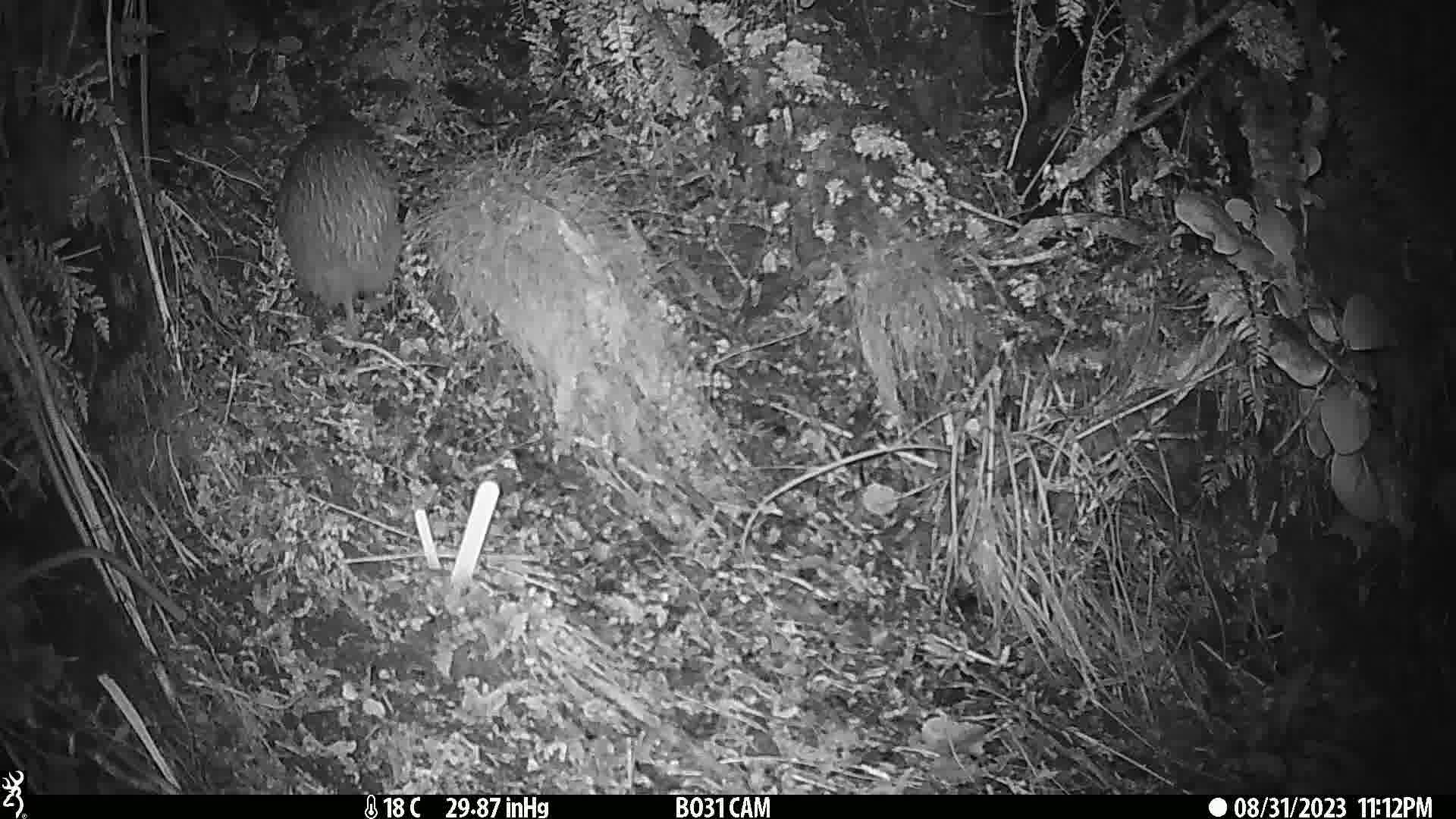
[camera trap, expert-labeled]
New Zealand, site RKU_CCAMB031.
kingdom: Animalia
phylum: Chordata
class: Aves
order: Apterygiformes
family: Apterygidae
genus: Apteryx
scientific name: Apteryx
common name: kiwi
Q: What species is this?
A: Kiwi (Apteryx).